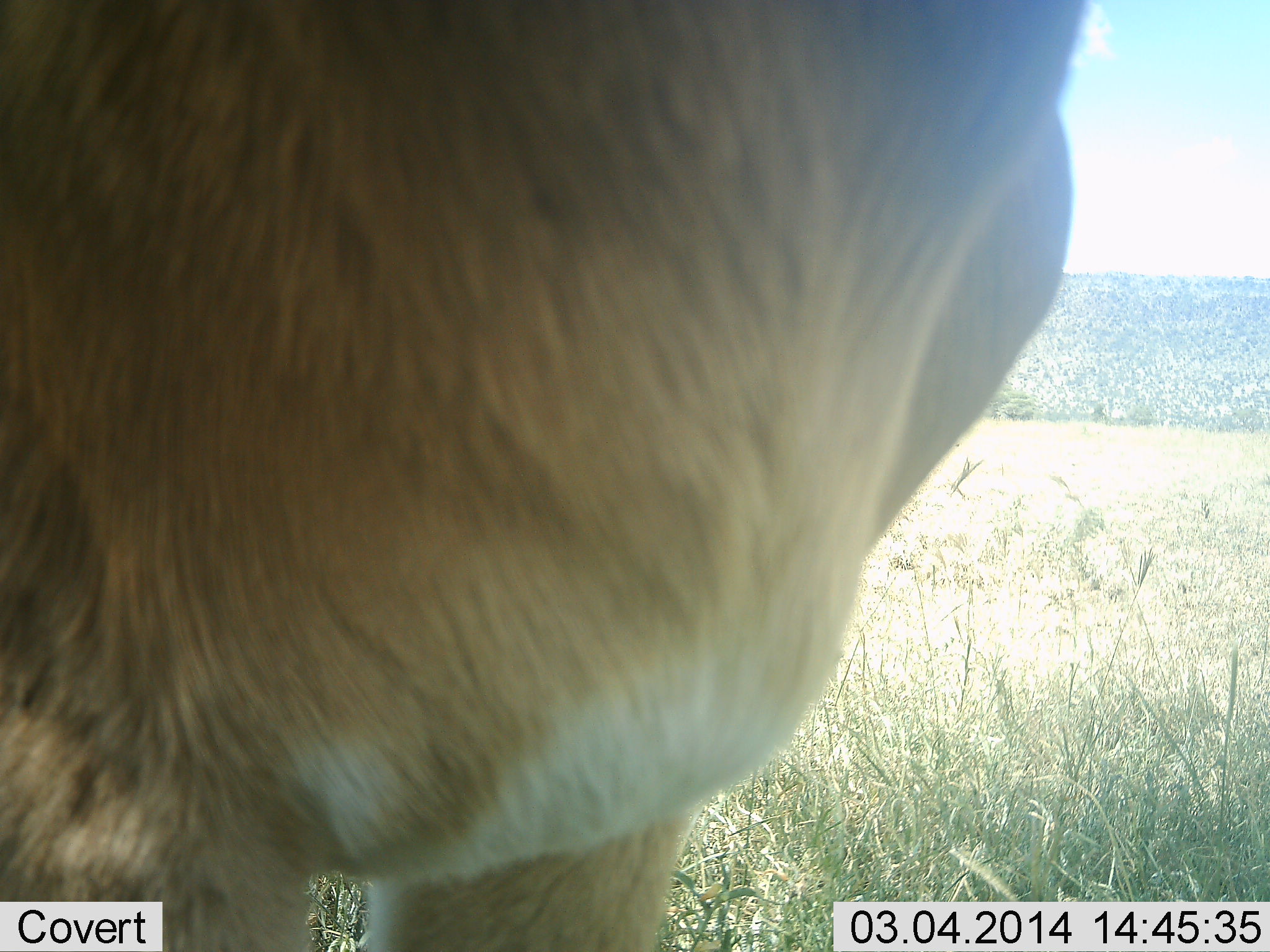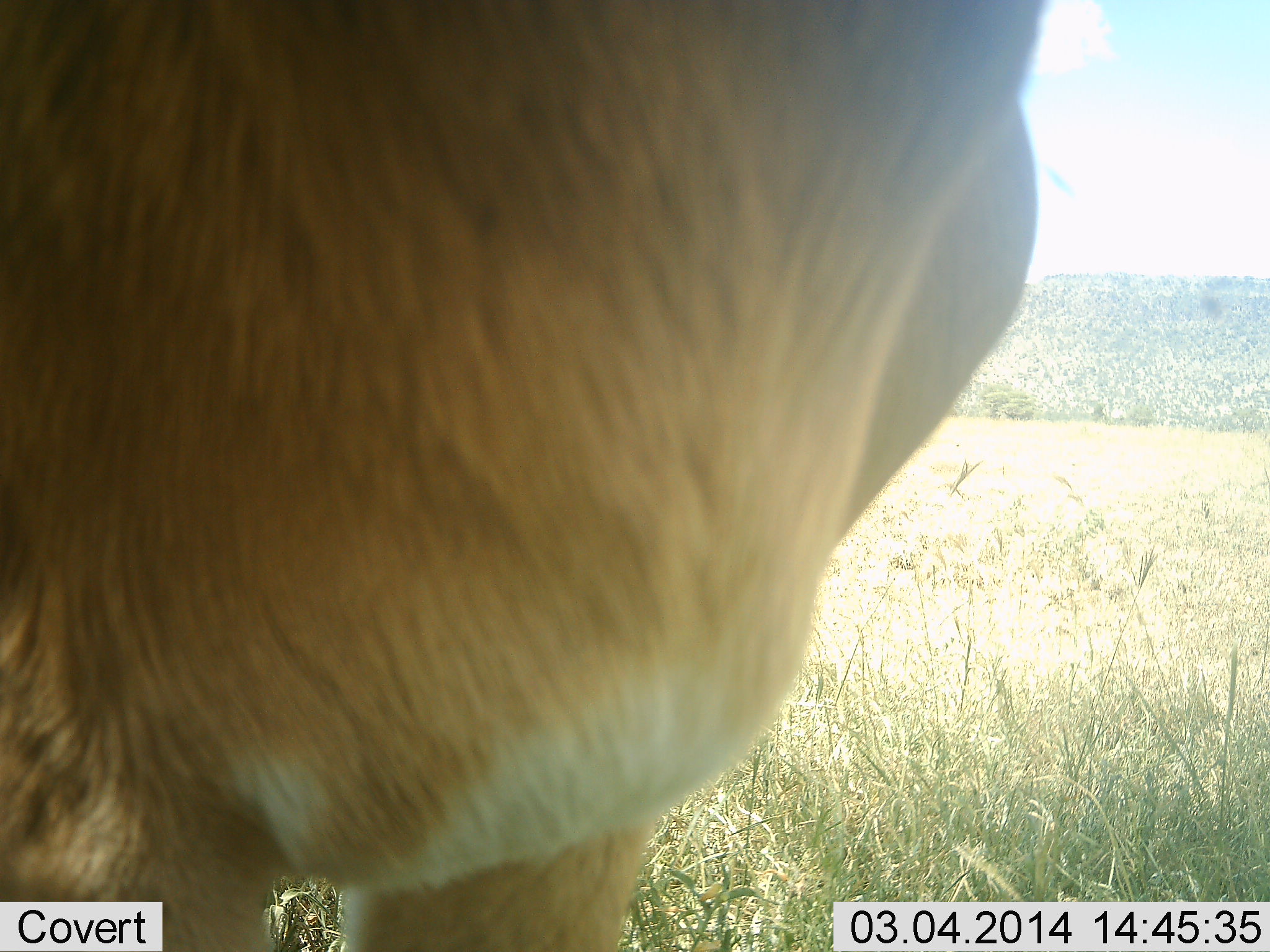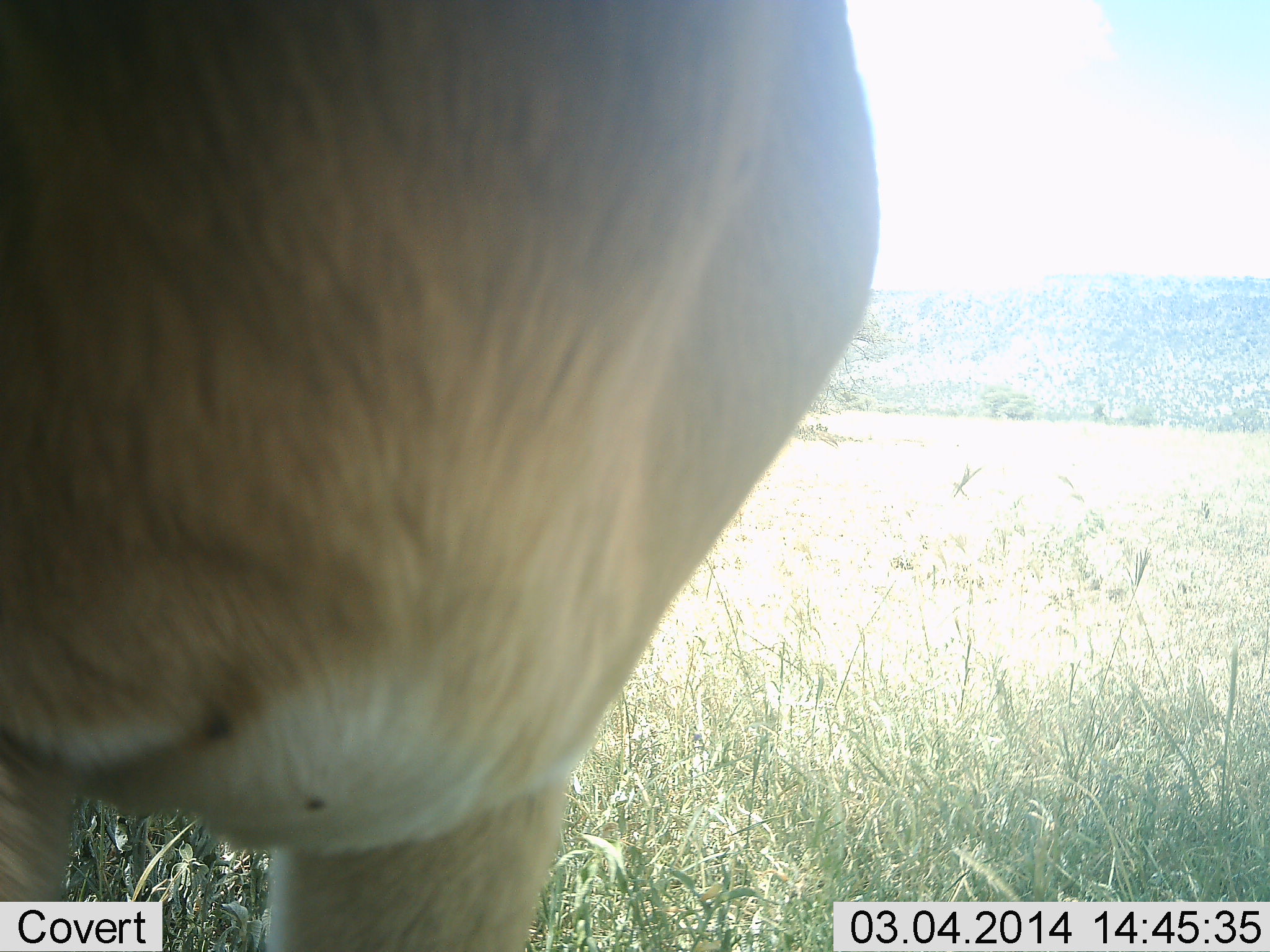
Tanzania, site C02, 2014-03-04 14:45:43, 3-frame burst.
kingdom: Animalia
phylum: Chordata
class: Mammalia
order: Artiodactyla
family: Bovidae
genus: Nanger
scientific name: Nanger granti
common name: grant's gazelle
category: gazellegrants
Gazellegrants (grant's gazelle) (Nanger granti), count 1. Behavior (volunteer vote fractions): standing 88%, resting 0%, moving 0%, interacting 12%. Young present (vote fraction): 0%. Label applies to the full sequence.